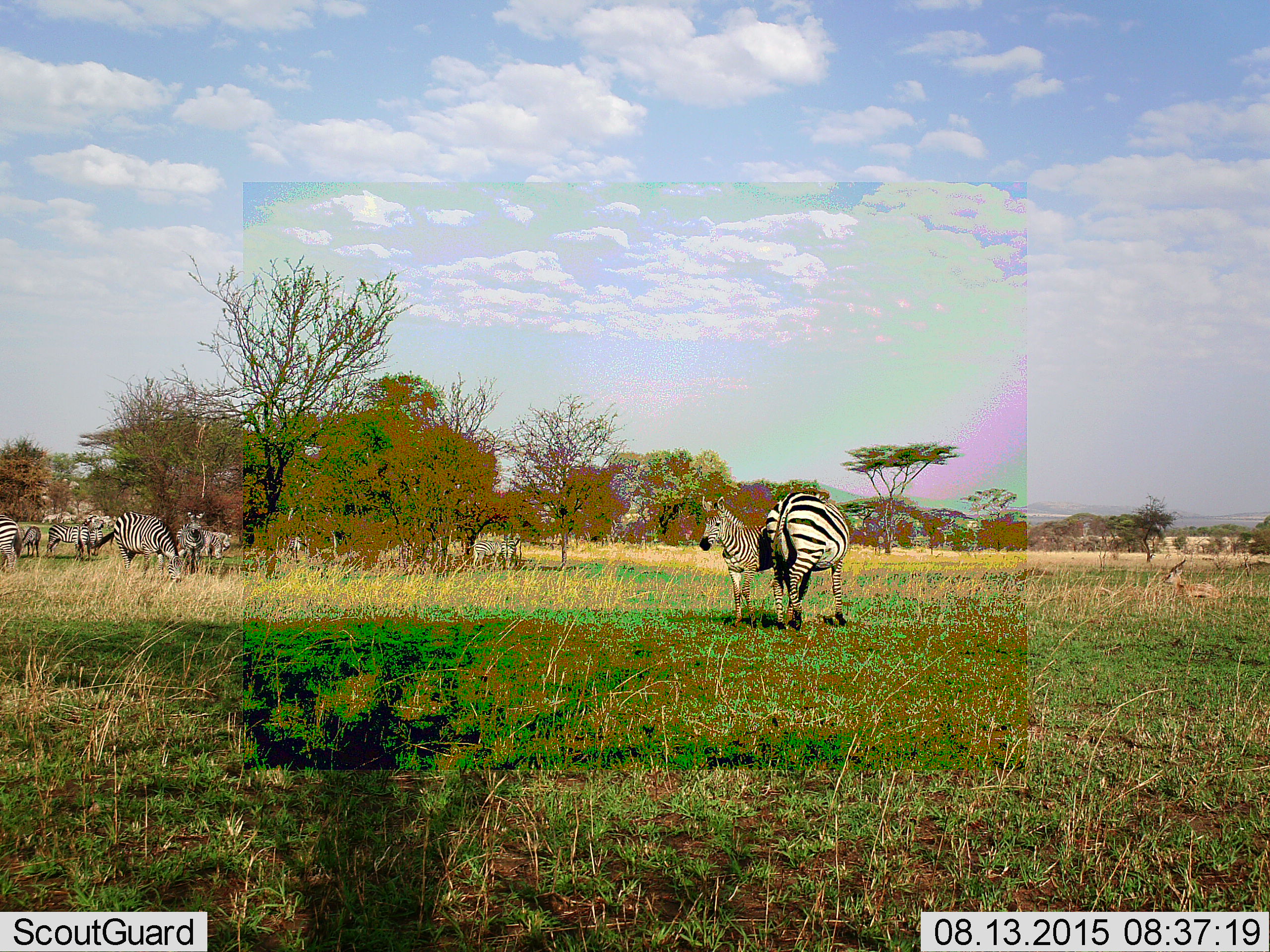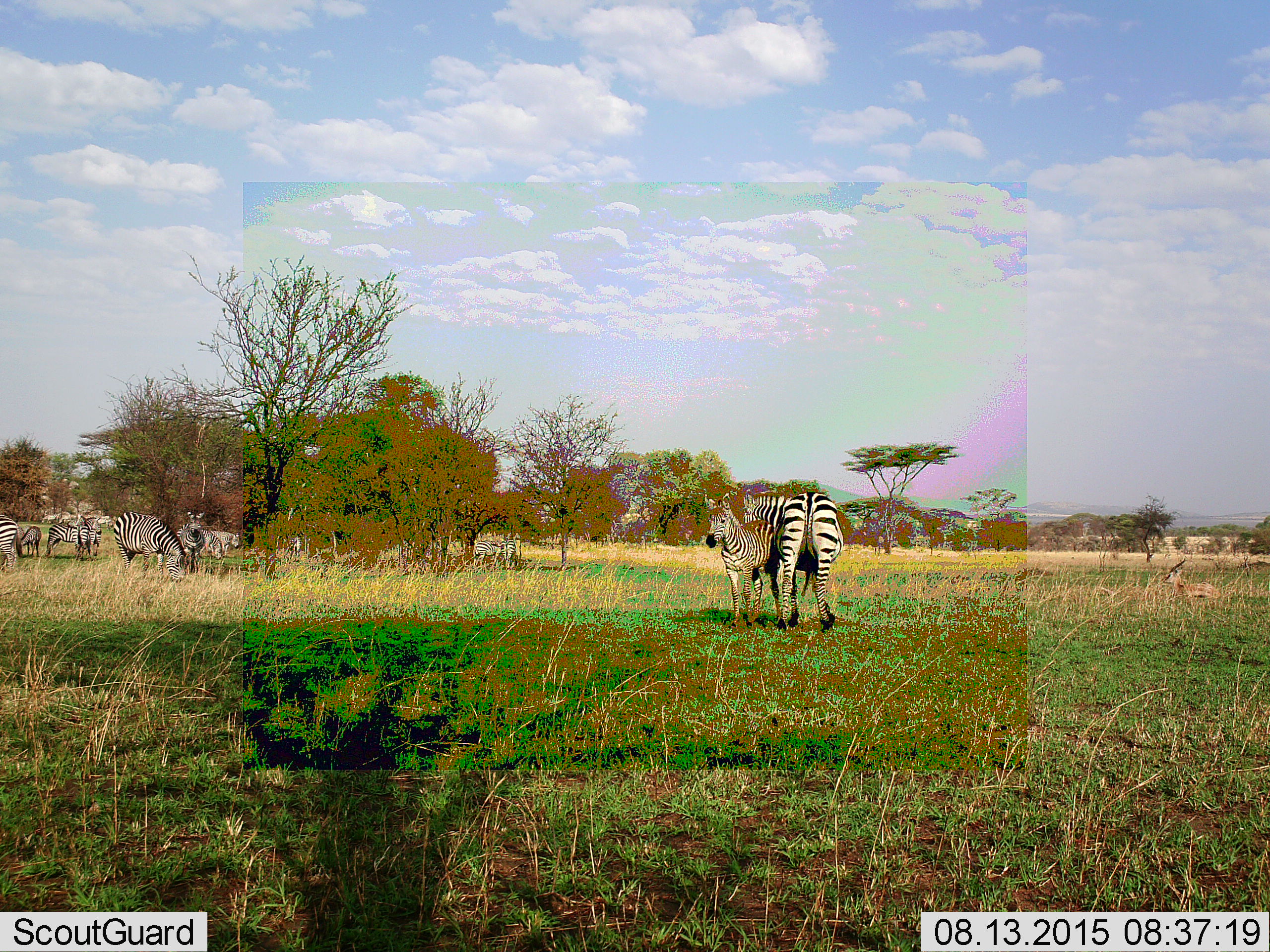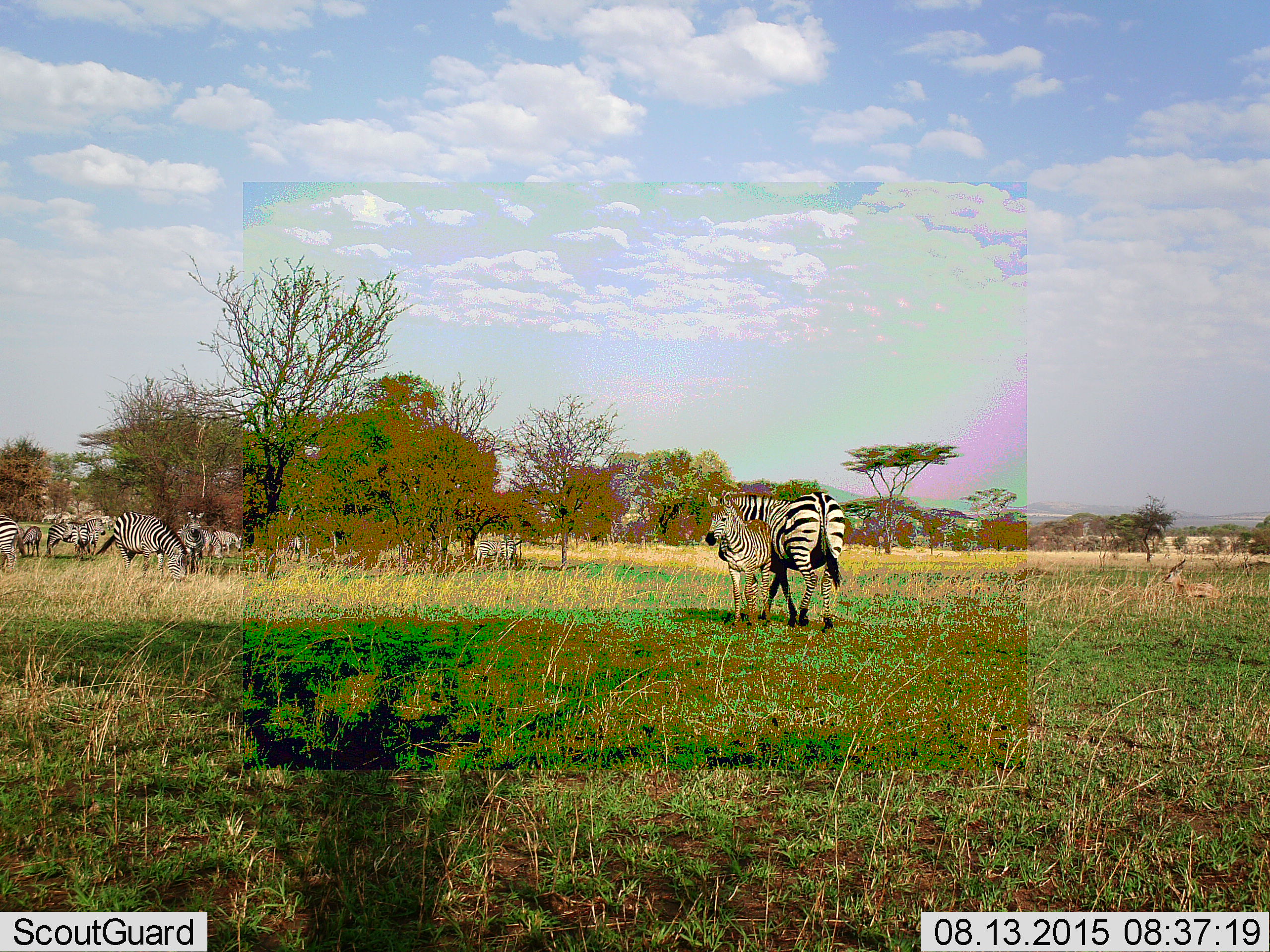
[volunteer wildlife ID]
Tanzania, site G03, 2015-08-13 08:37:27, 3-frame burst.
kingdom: Animalia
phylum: Chordata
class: Mammalia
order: Perissodactyla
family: Equidae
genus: Equus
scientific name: Equus quagga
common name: plains zebra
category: zebra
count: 11-50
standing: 70%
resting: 10%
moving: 40%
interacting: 25%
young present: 75%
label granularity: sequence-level